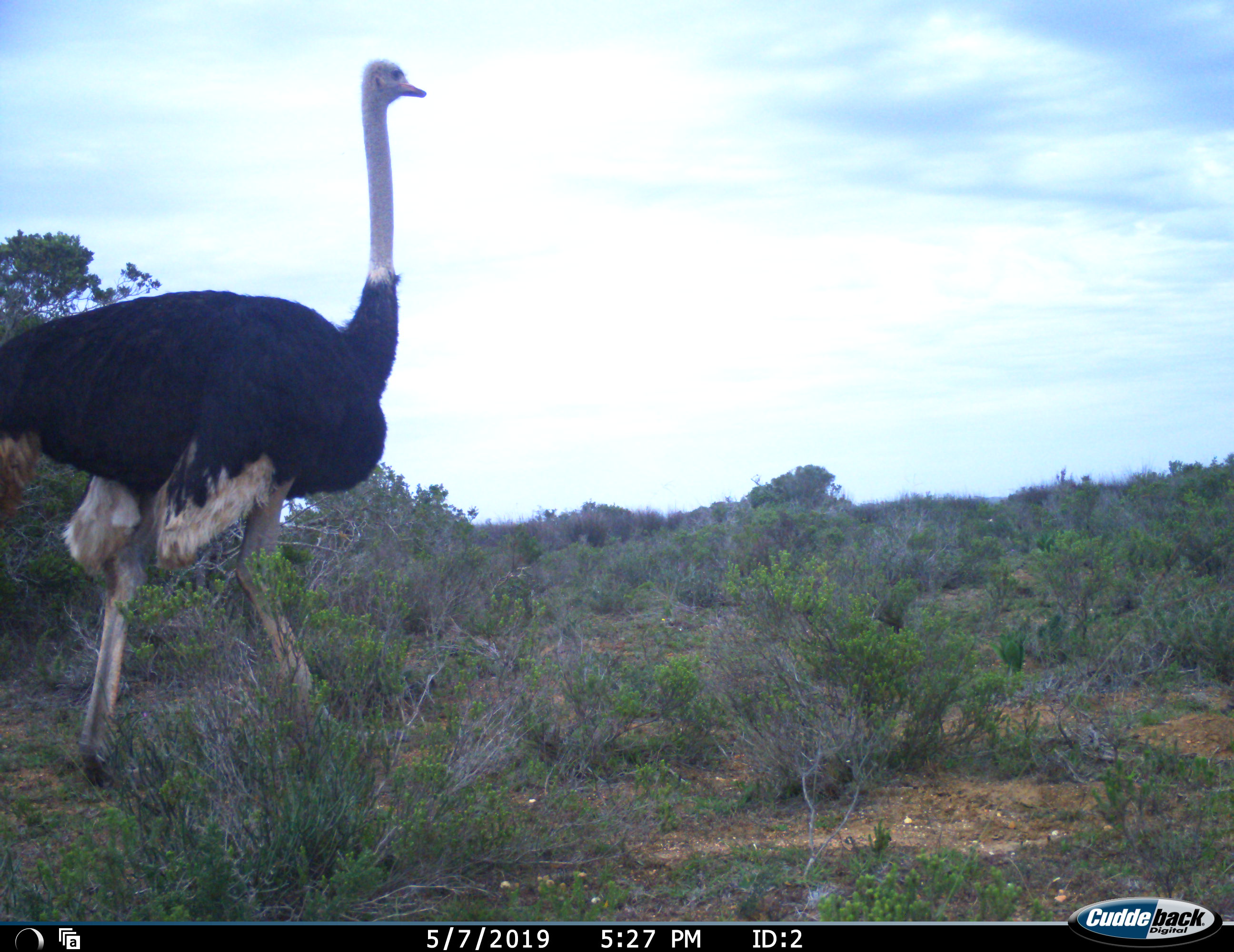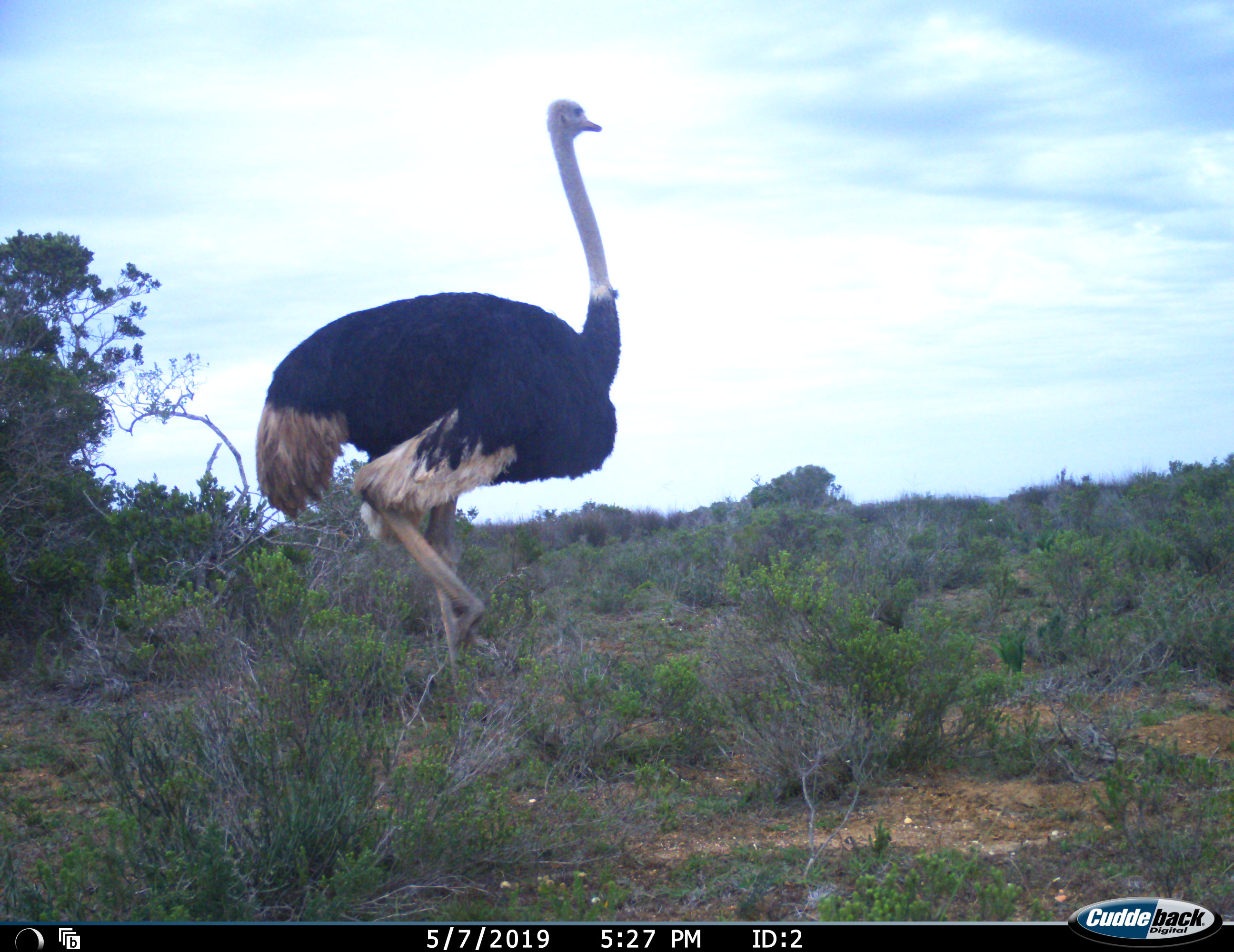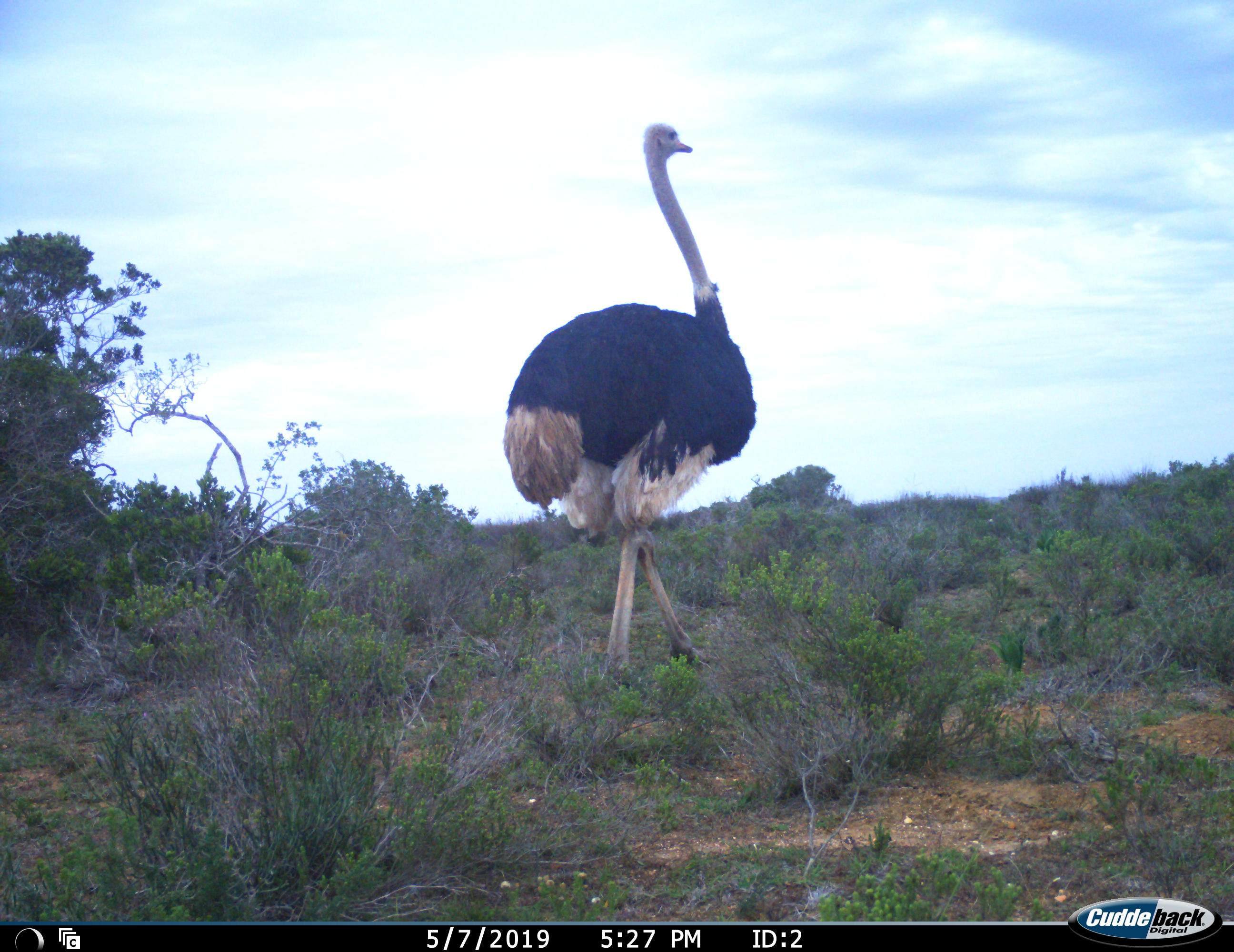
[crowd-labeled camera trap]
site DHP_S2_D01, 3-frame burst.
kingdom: Animalia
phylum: Chordata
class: Aves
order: Struthioniformes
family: Struthionidae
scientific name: Struthionidae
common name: ostrich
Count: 1.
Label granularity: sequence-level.